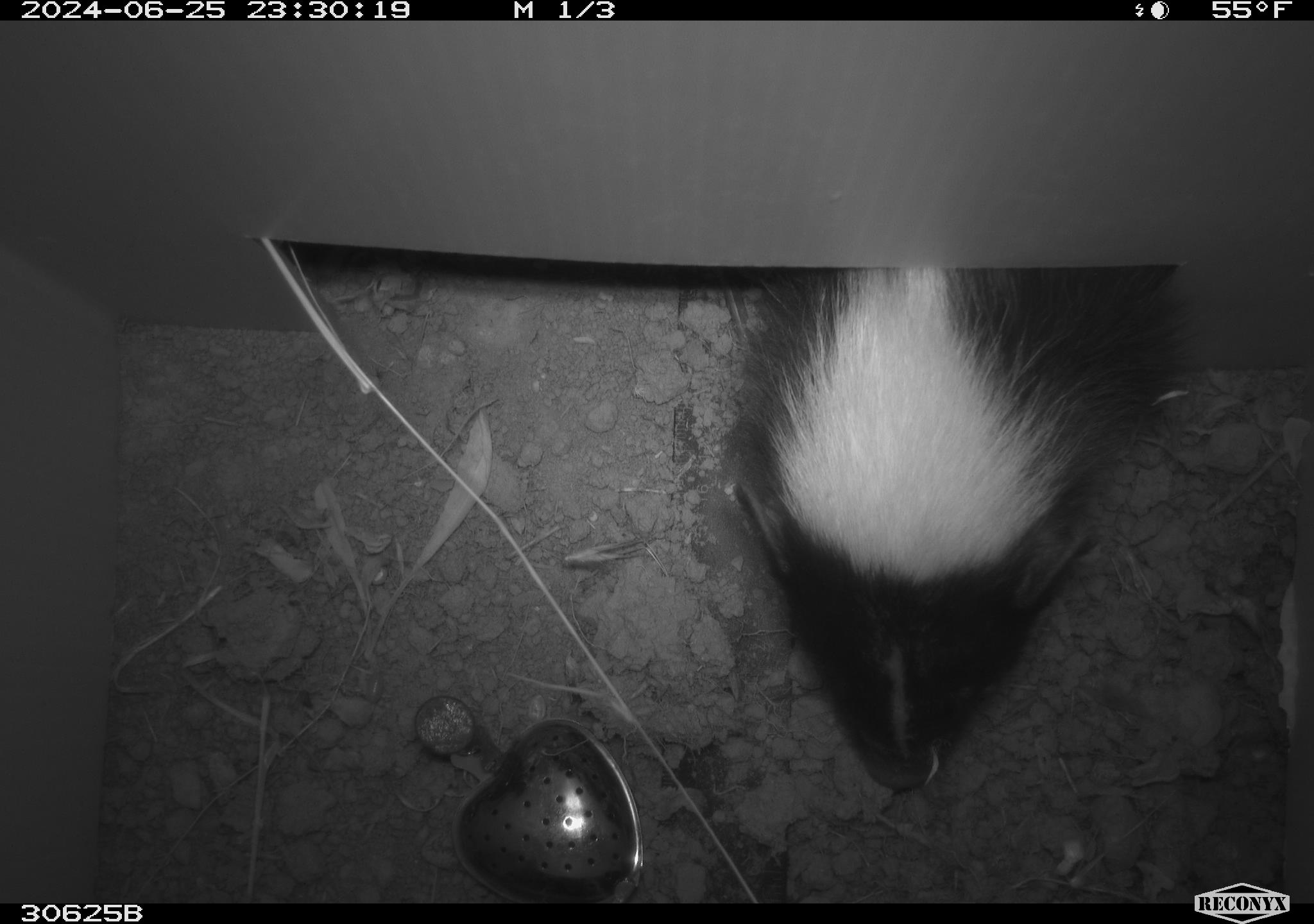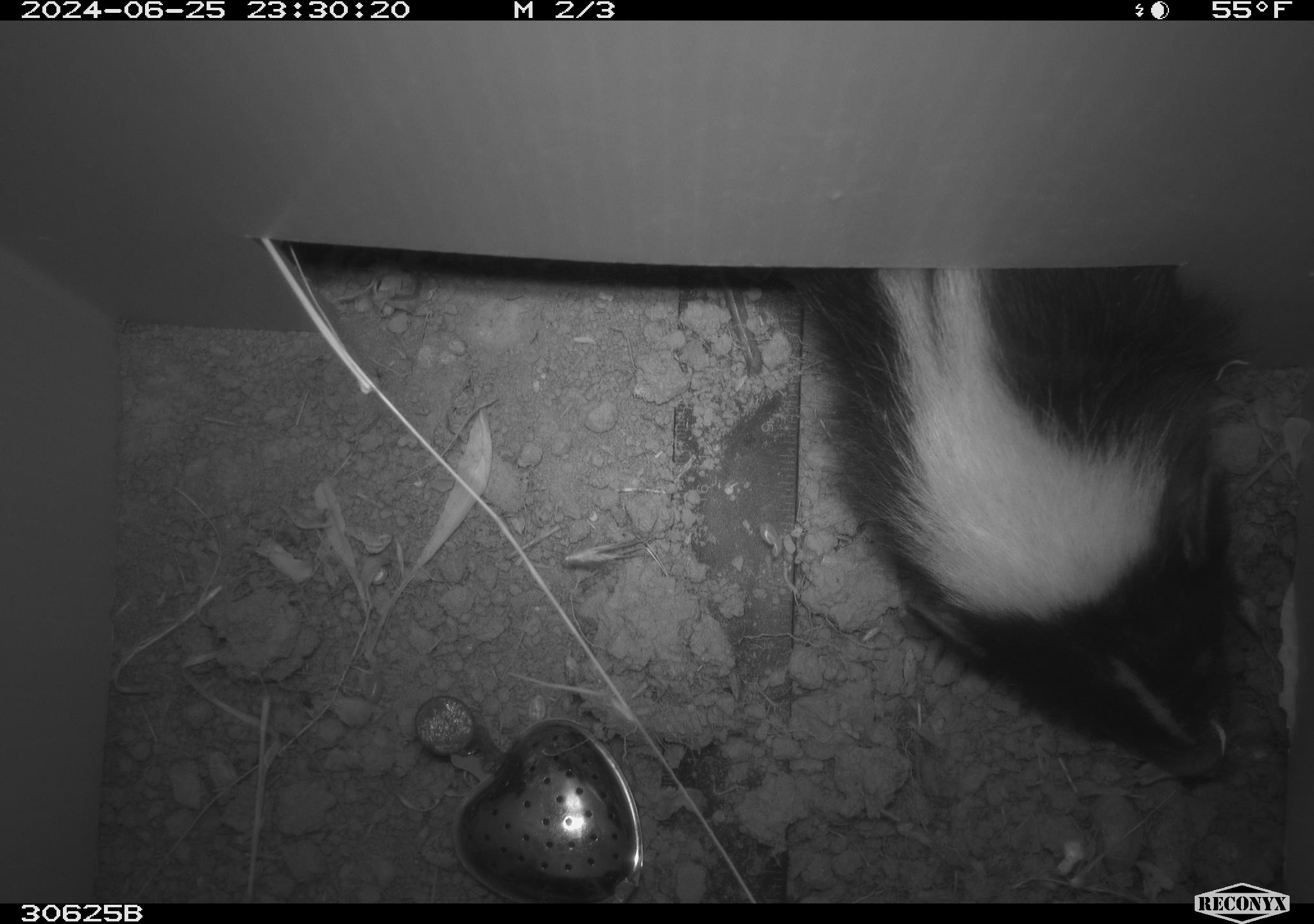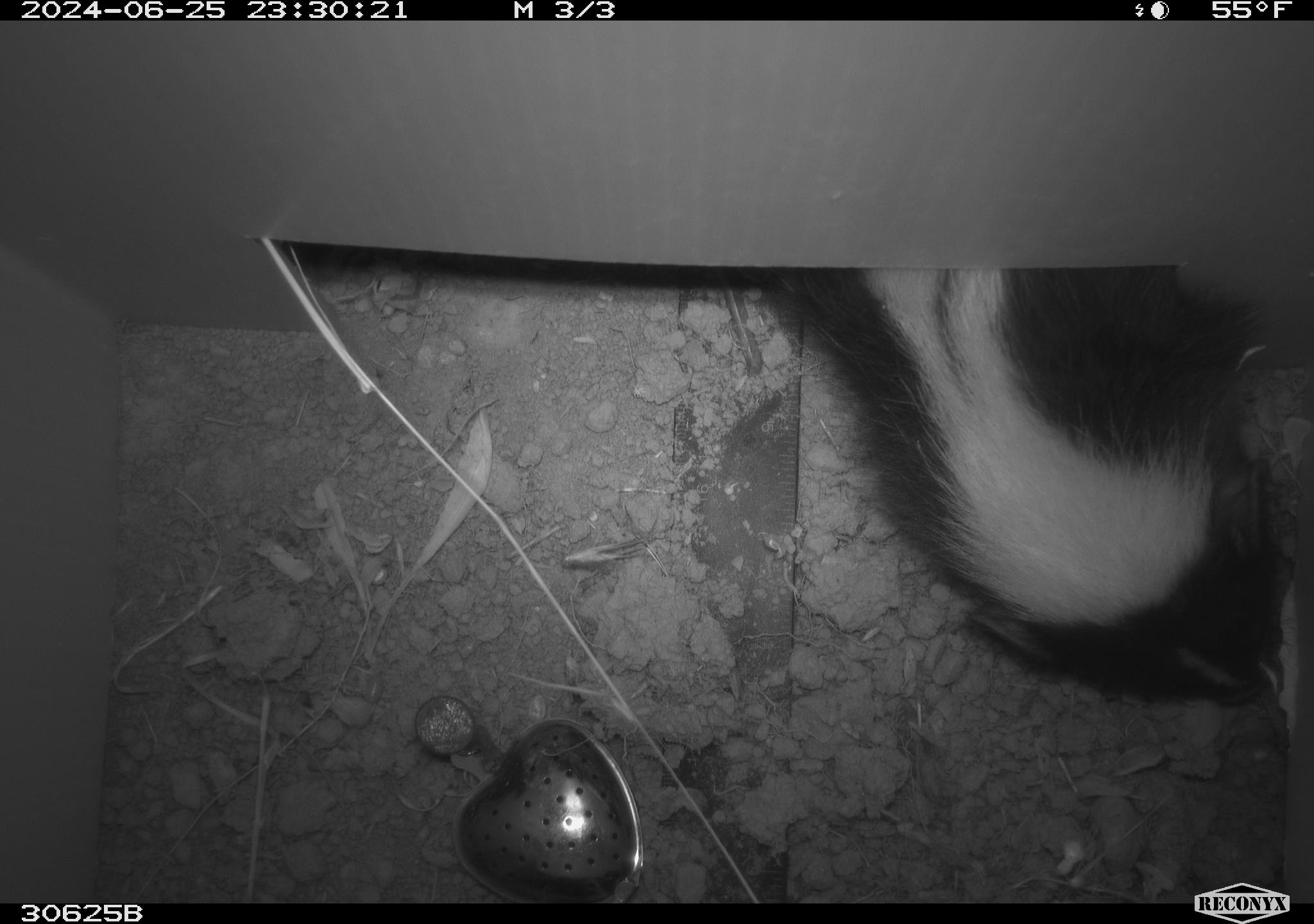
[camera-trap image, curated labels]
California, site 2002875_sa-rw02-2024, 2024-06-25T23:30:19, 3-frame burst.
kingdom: Animalia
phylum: Chordata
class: Mammalia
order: Carnivora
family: Mephitidae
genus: Mephitis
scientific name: Mephitis mephitis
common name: striped skunk